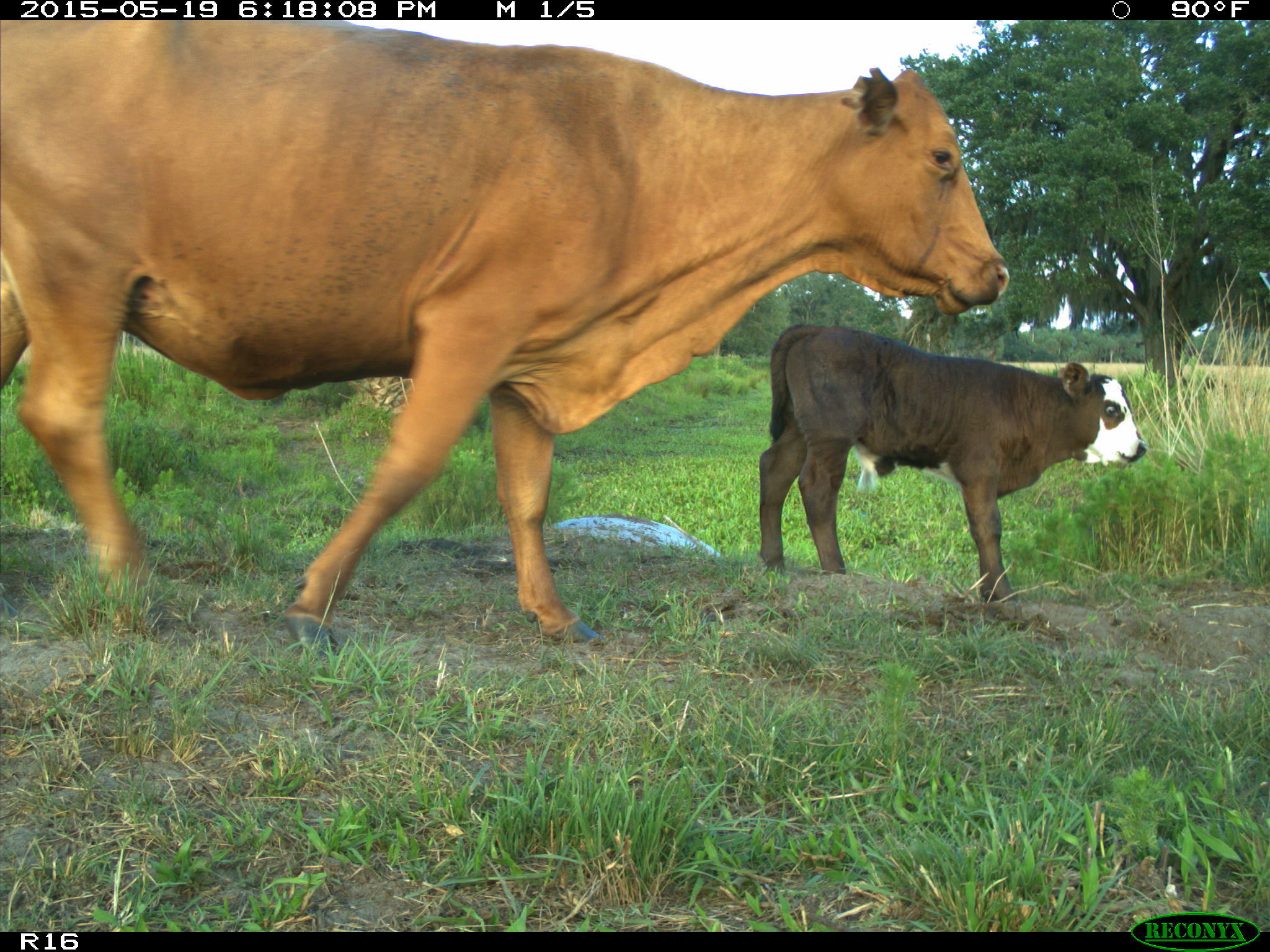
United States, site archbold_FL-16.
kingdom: Animalia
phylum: Chordata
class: Mammalia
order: Artiodactyla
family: Bovidae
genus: Bos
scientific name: Bos taurus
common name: domestic cow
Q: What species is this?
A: Bos taurus (domestic cow).